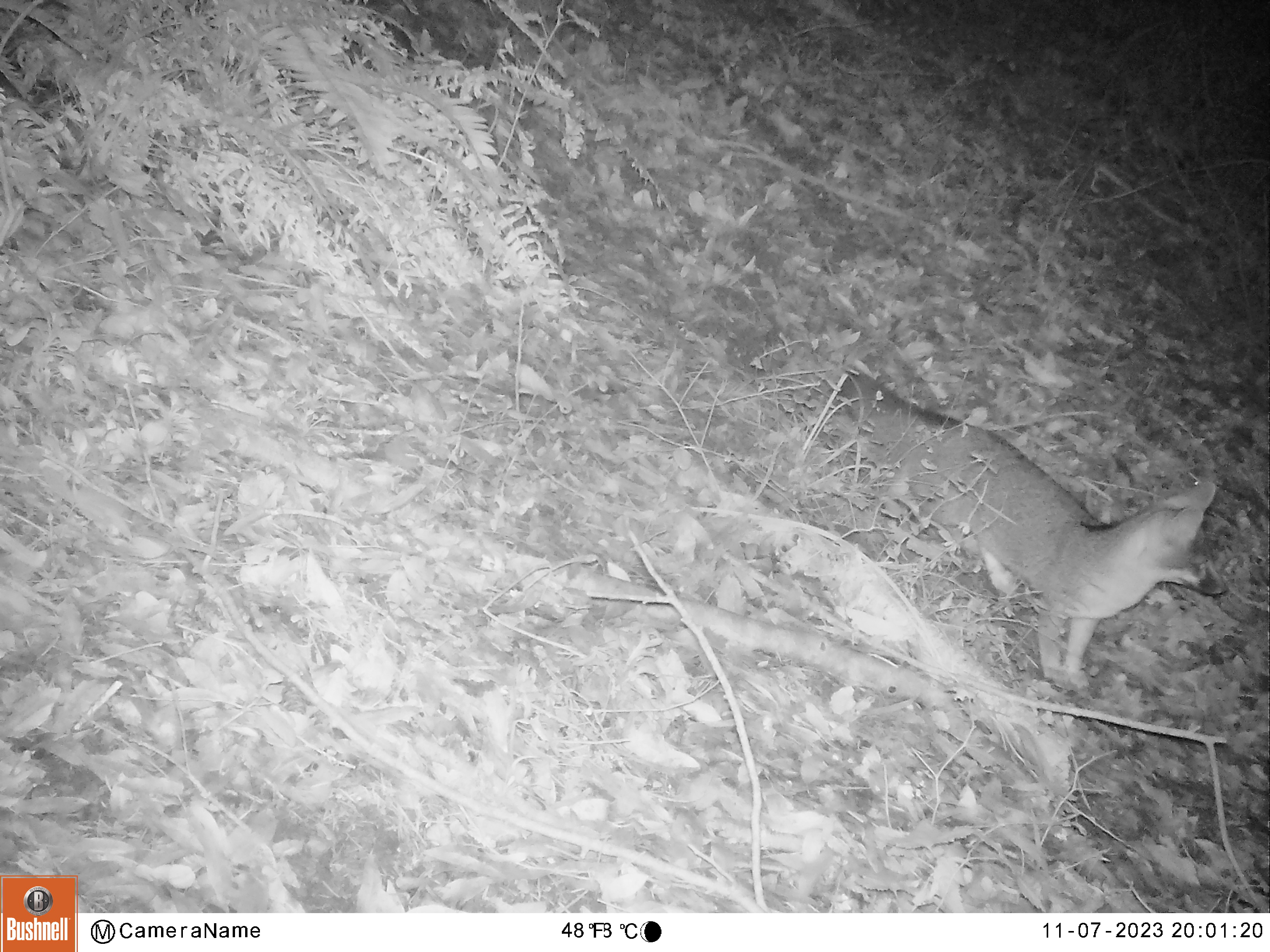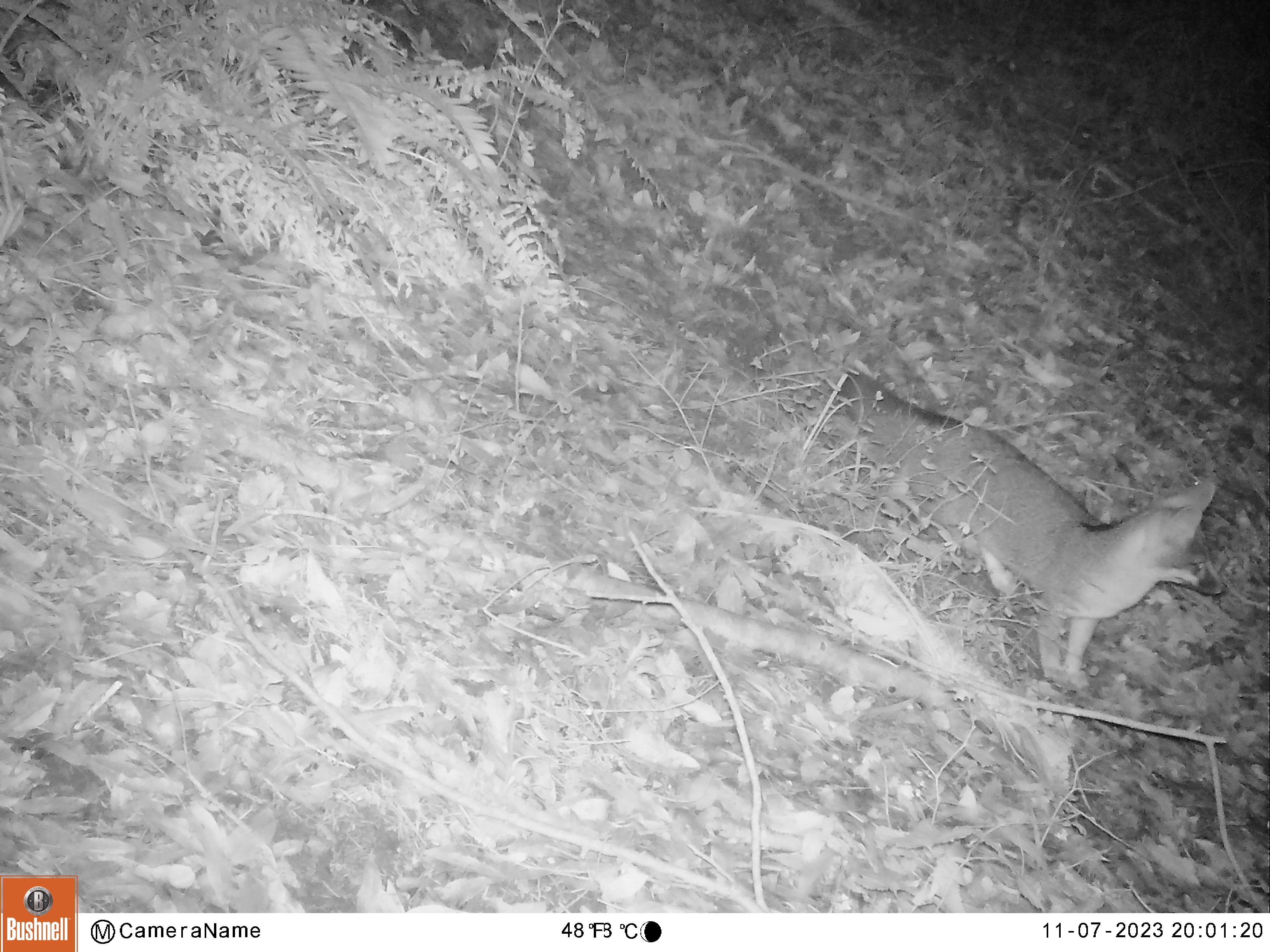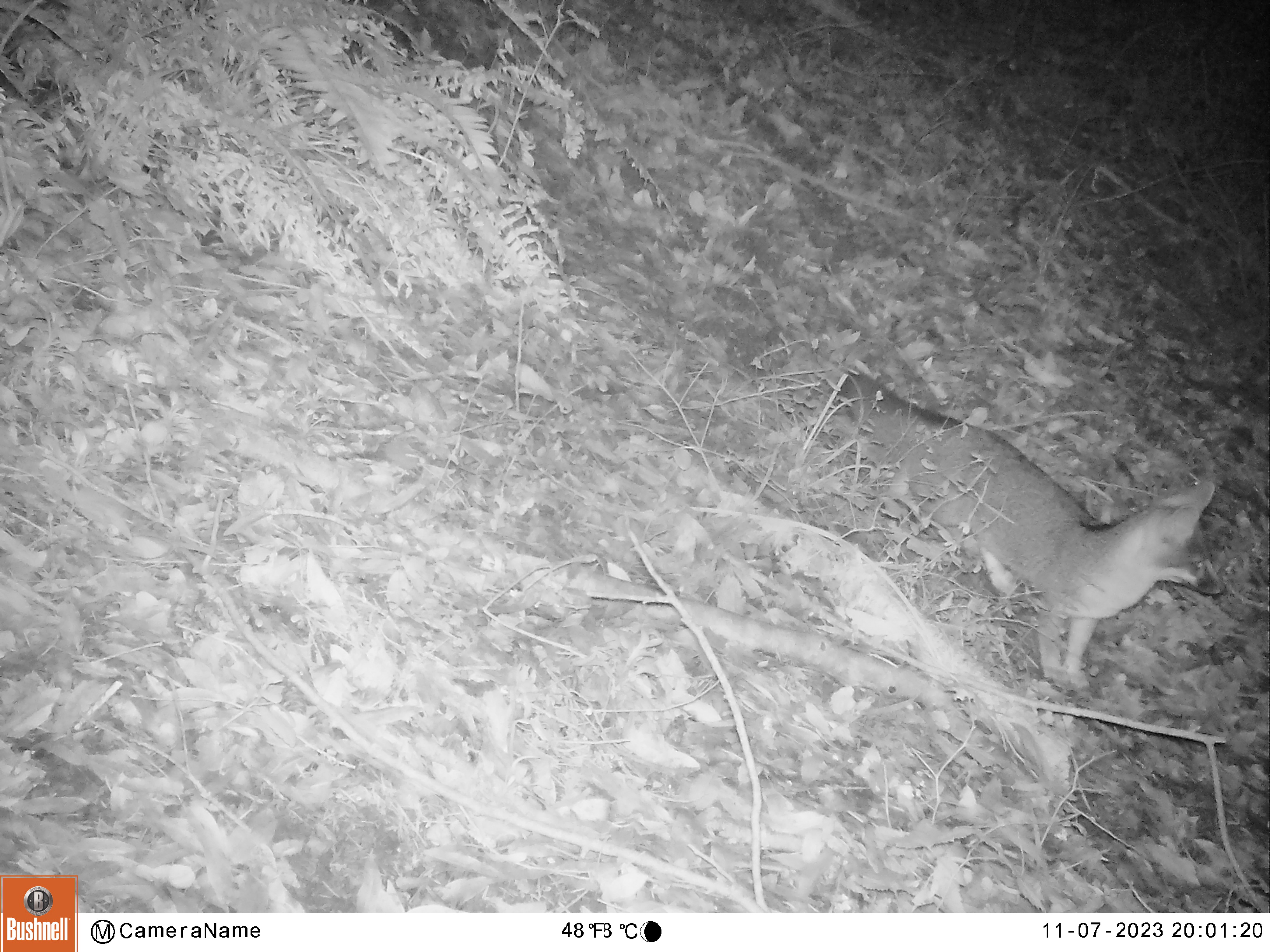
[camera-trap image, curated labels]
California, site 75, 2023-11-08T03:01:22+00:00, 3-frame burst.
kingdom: Animalia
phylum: Chordata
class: Mammalia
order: Carnivora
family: Canidae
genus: Urocyon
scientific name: Urocyon cinereoargenteus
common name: gray fox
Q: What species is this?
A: Gray fox (Urocyon cinereoargenteus).